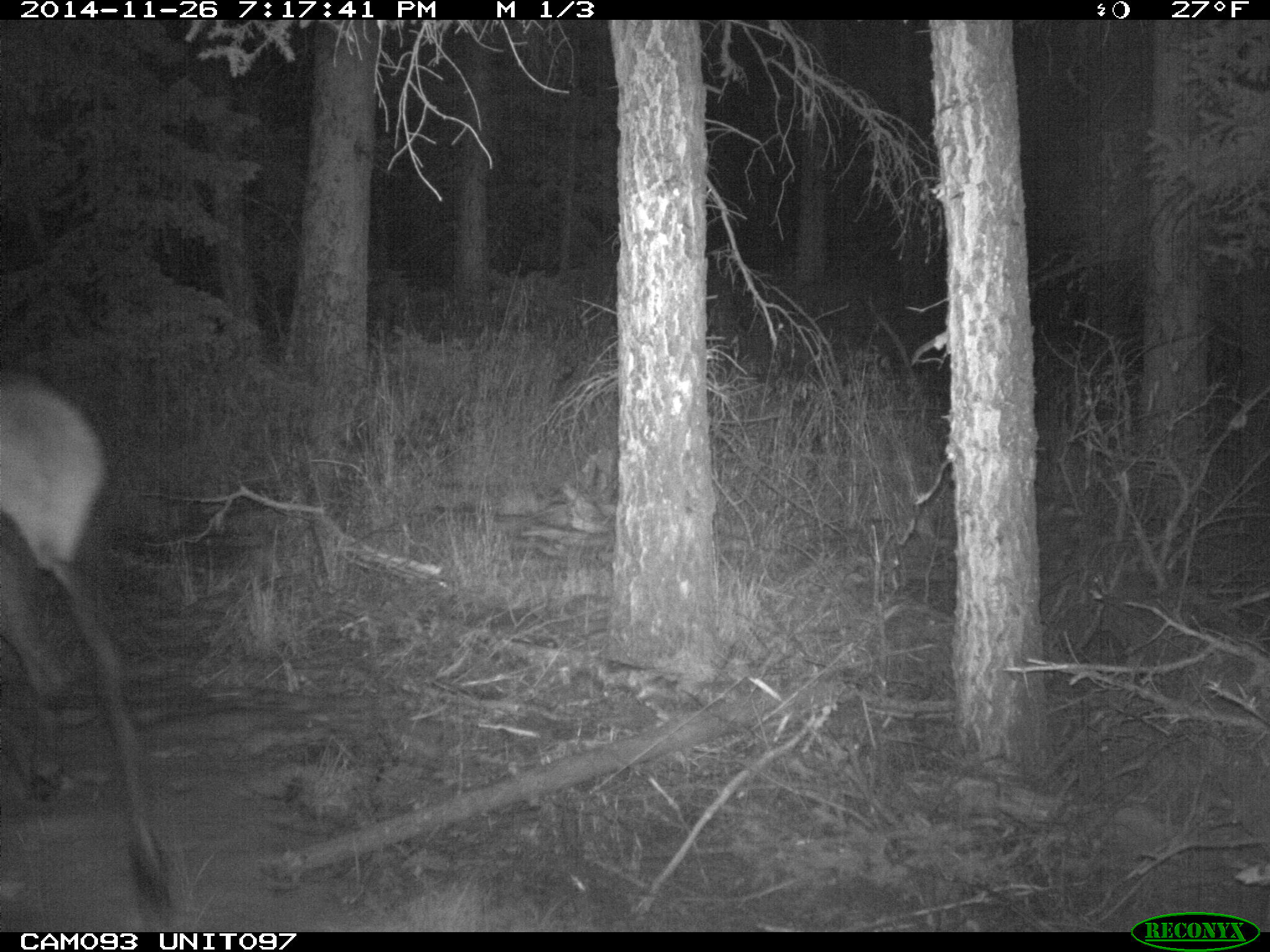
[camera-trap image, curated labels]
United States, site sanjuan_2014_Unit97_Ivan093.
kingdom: Animalia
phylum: Chordata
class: Mammalia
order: Artiodactyla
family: Cervidae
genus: Cervus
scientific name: Cervus elaphus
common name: red deer